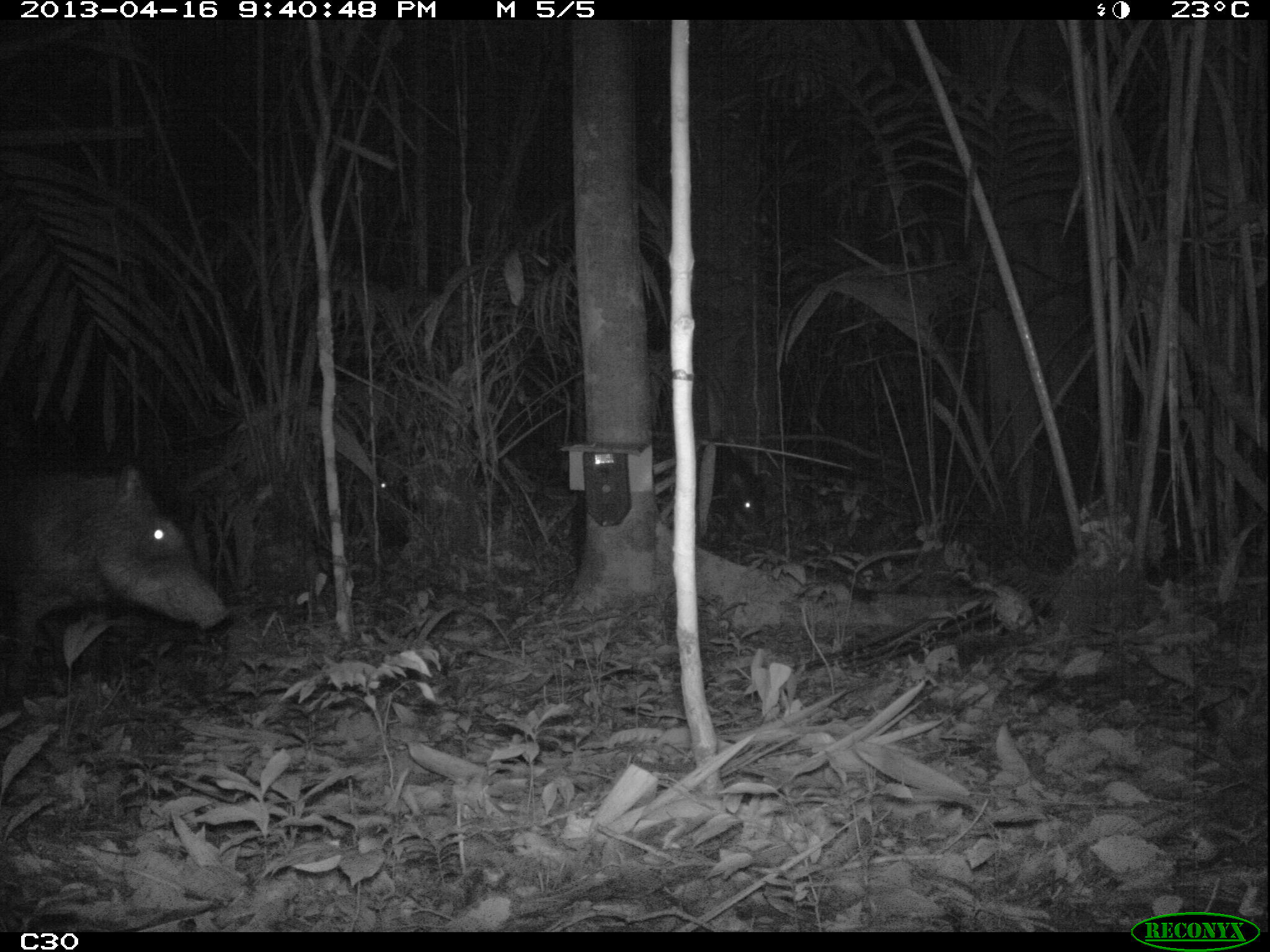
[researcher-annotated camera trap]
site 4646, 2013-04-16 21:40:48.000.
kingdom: Animalia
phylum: Chordata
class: Mammalia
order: Artiodactyla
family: Tayassuidae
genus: Tayassu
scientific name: Tayassu pecari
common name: white-lipped peccary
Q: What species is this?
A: Tayassu pecari (white-lipped peccary).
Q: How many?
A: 5.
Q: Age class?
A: Adult.